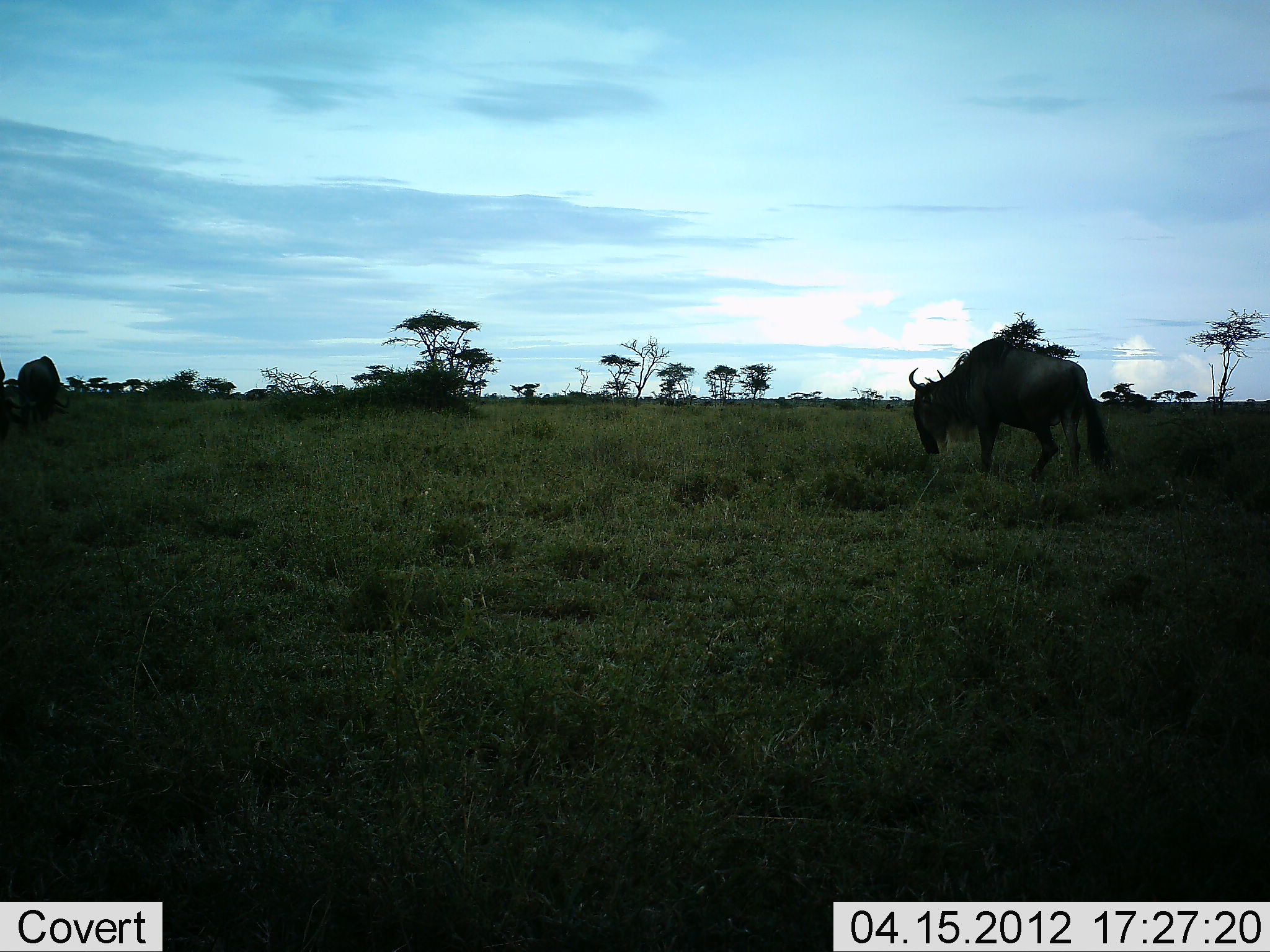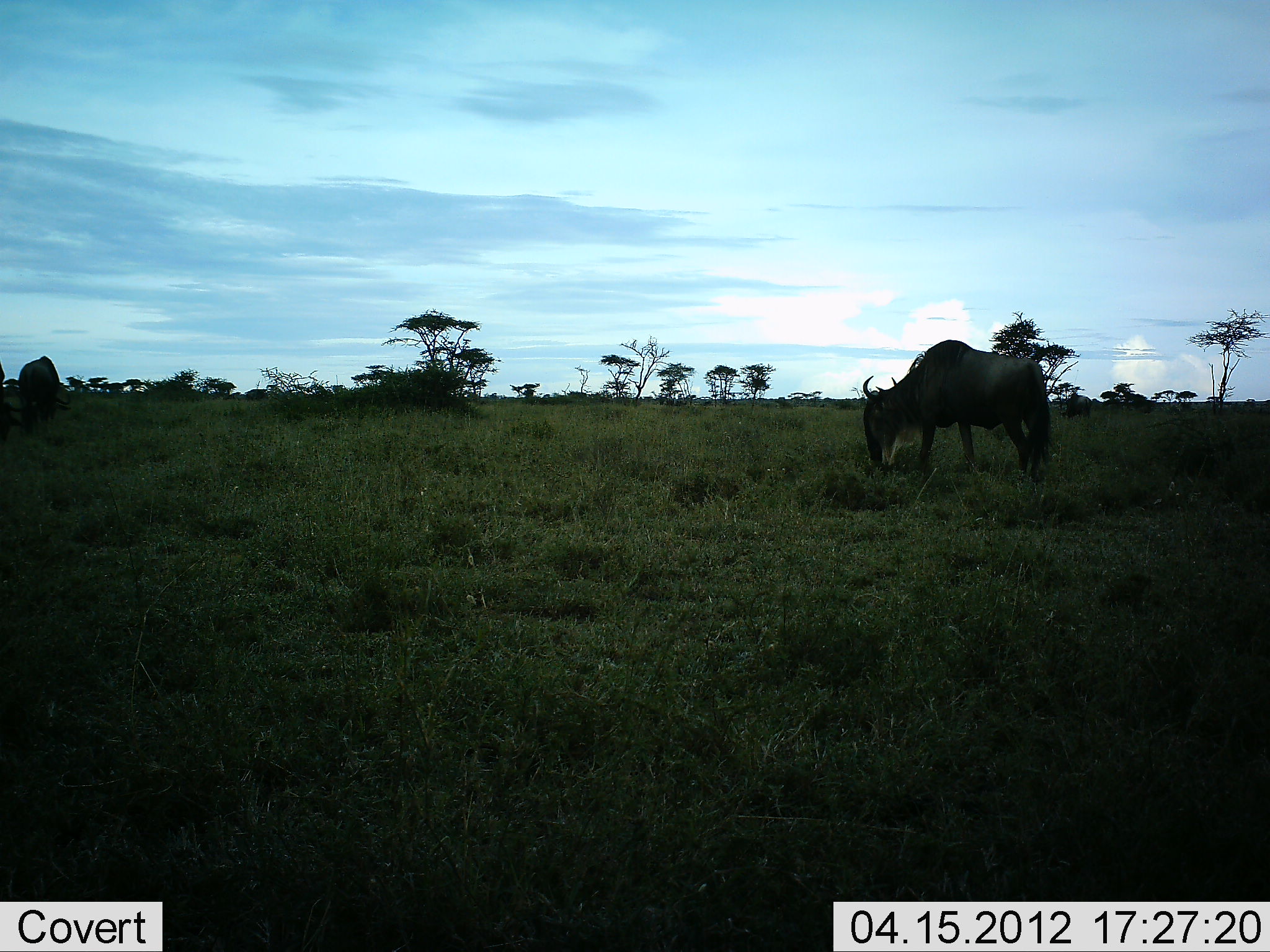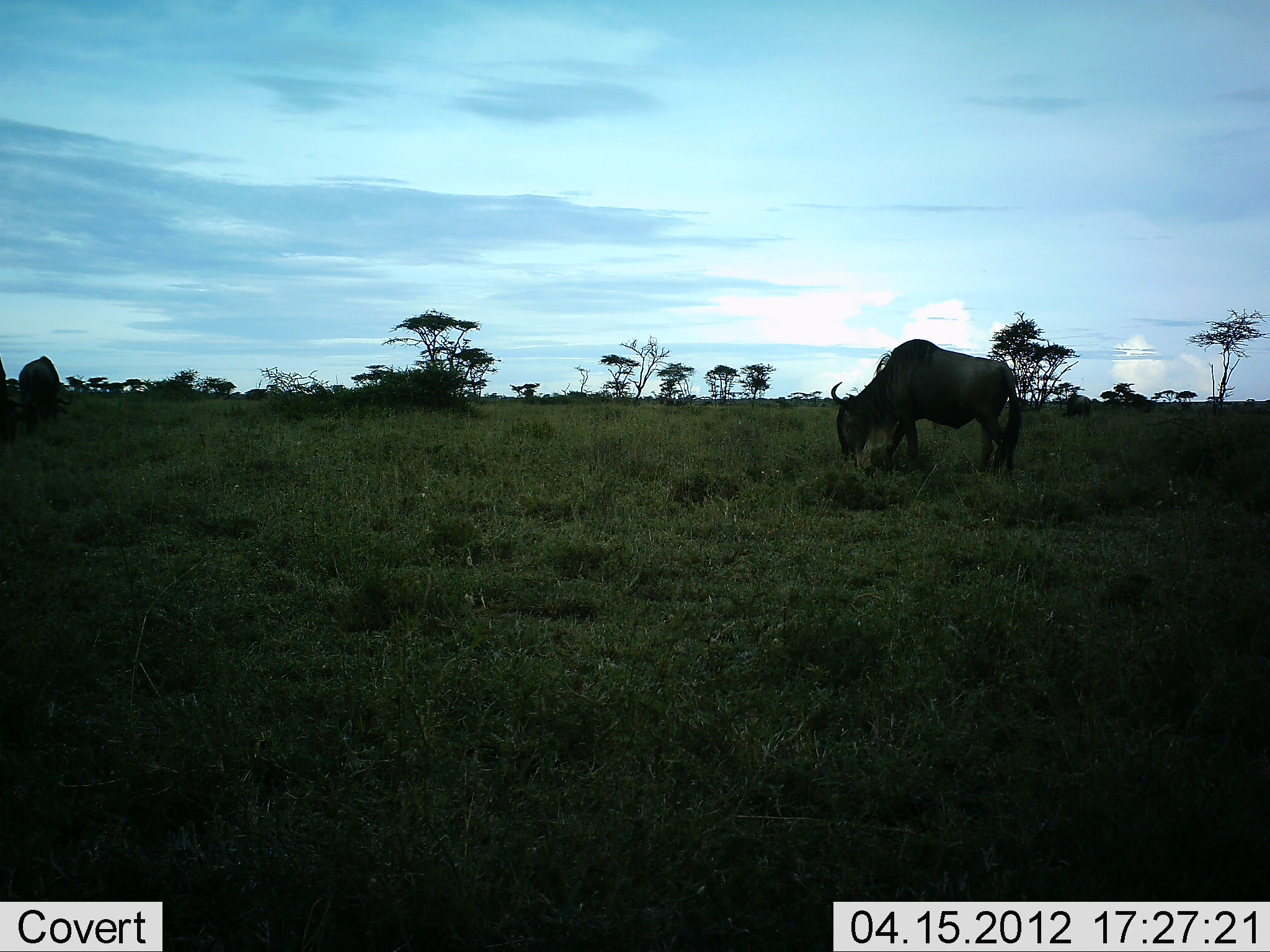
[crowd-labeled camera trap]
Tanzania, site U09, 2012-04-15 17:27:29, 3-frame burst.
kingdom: Animalia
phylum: Chordata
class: Mammalia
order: Artiodactyla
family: Bovidae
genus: Connochaetes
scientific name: Connochaetes taurinus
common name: blue wildebeest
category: wildebeest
Wildebeest (blue wildebeest) (Connochaetes taurinus), count 3. Behavior (volunteer vote fractions): standing 19%, resting 0%, moving 12%, interacting 0%. Young present (vote fraction): 0%. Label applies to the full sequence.